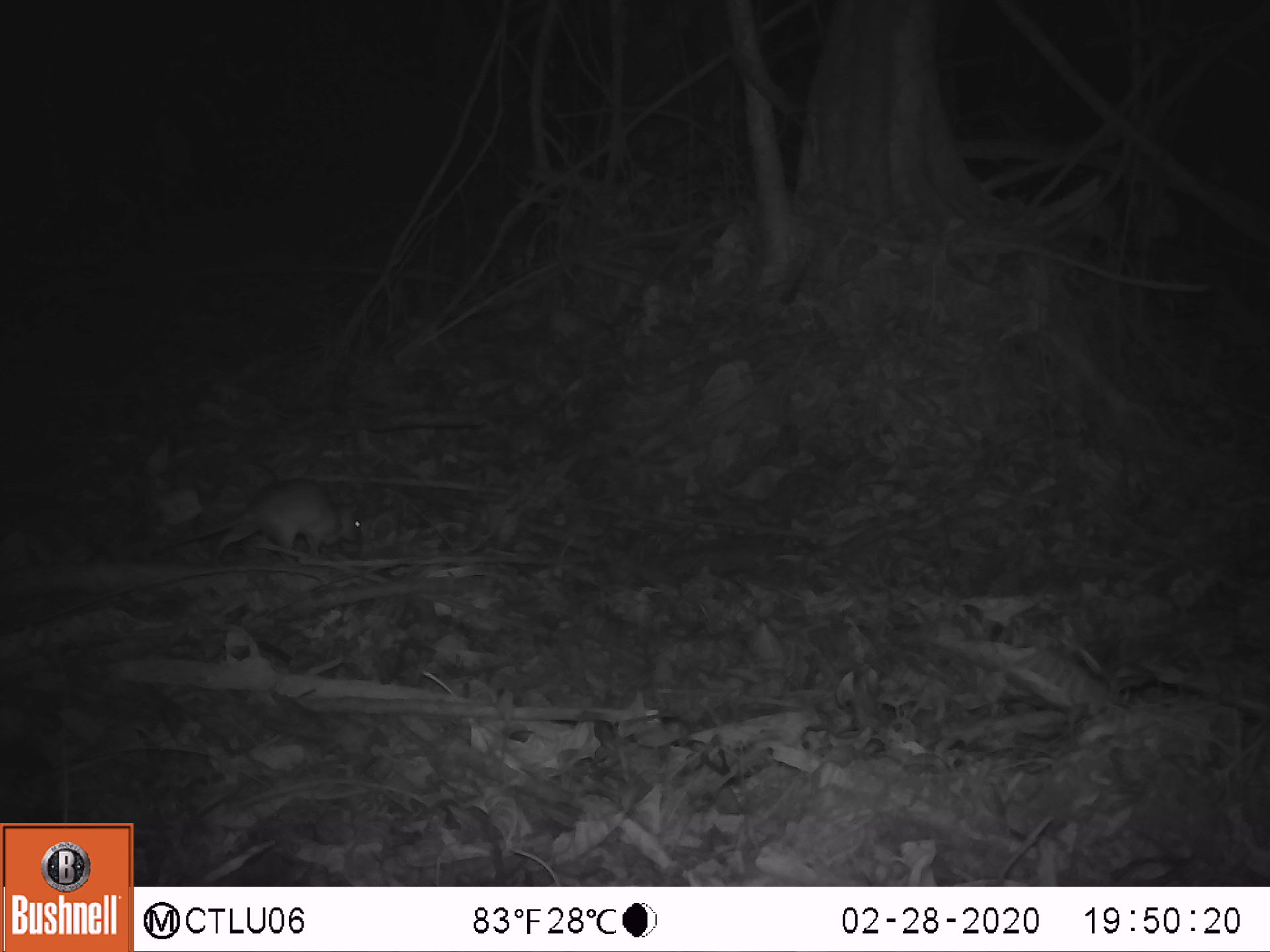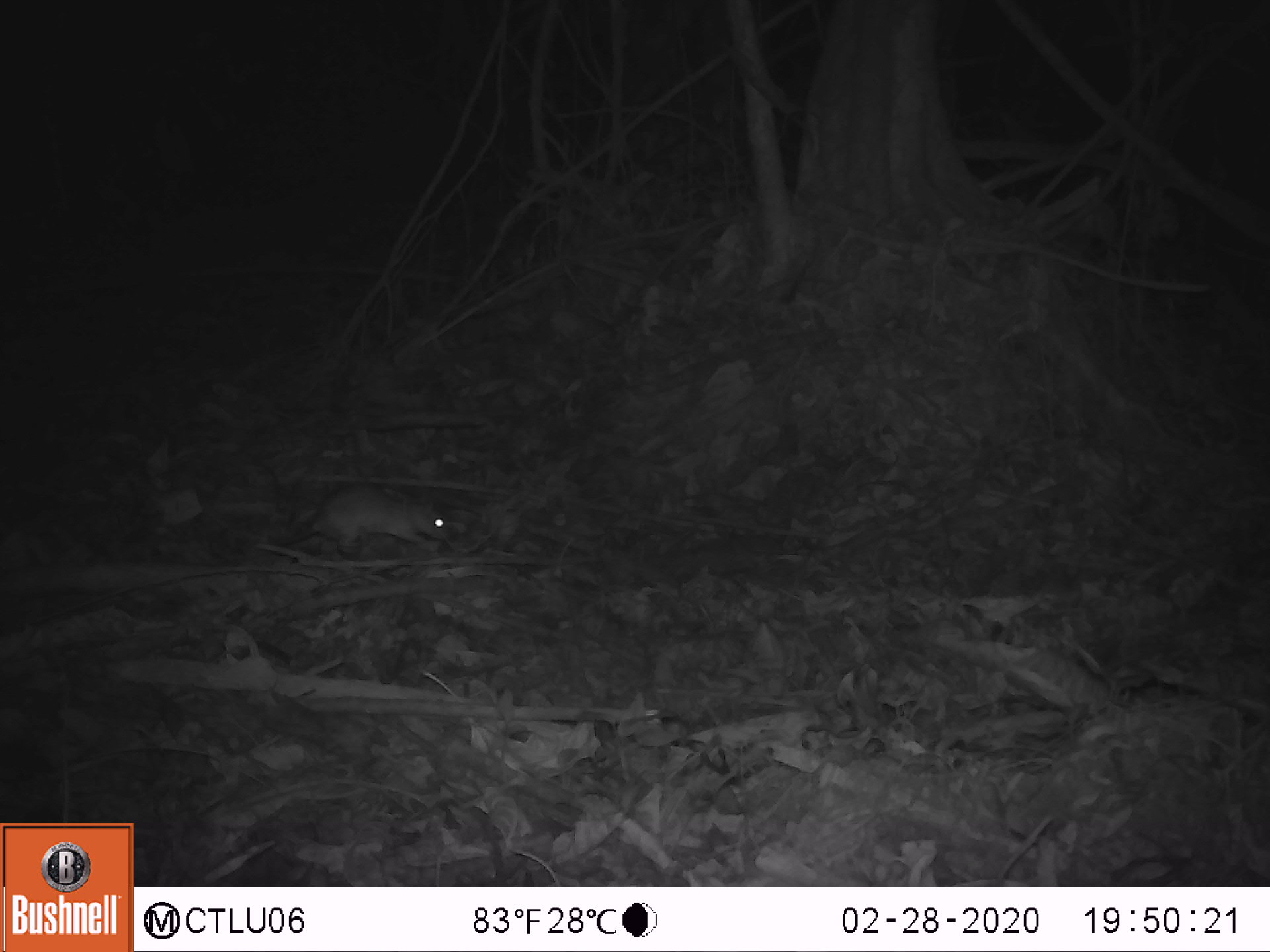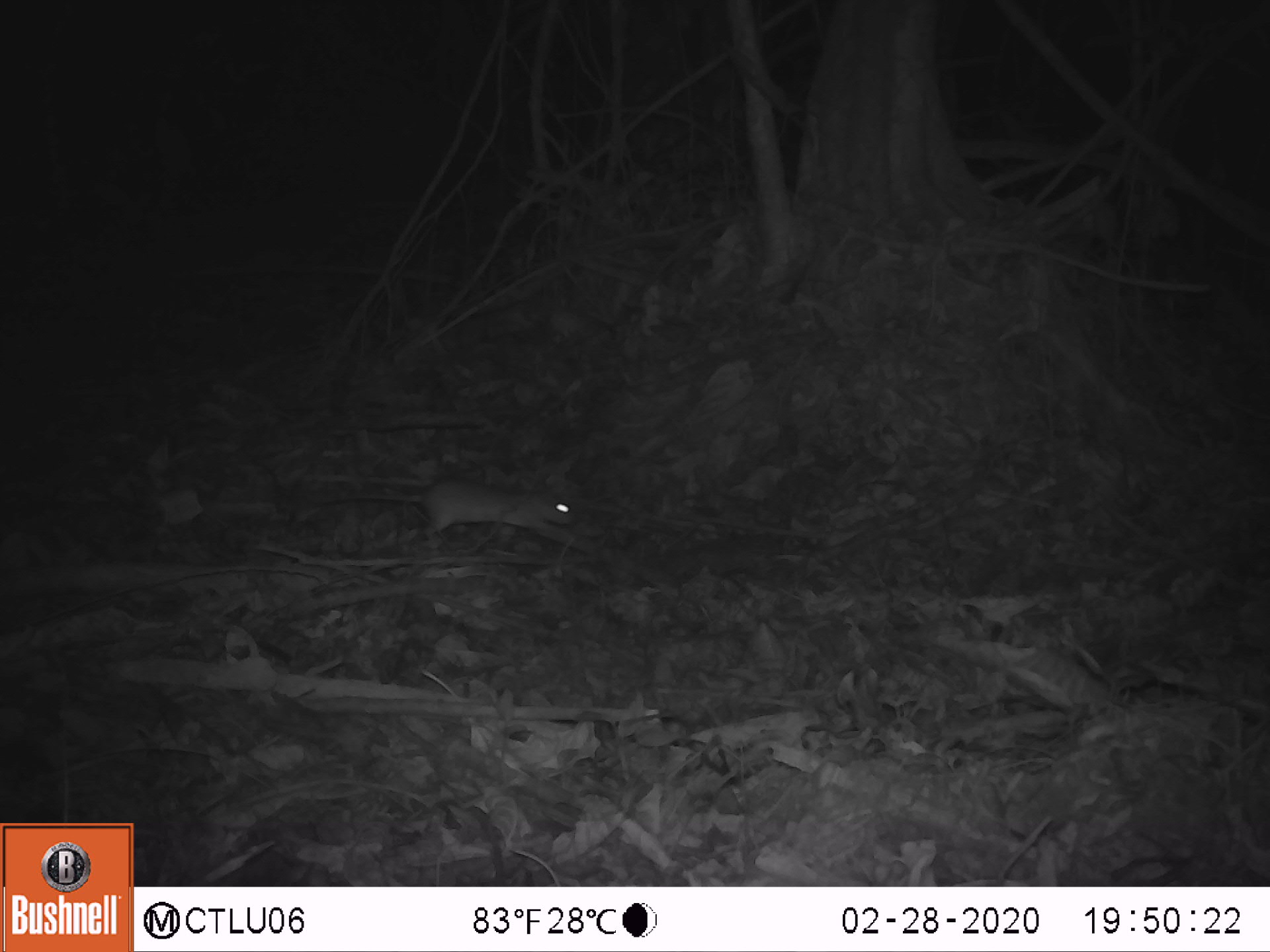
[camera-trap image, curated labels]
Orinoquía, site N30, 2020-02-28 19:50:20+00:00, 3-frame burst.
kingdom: Animalia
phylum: Chordata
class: Mammalia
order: Rodentia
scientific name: Rodentia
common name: rodent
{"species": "rodent (Rodentia)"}